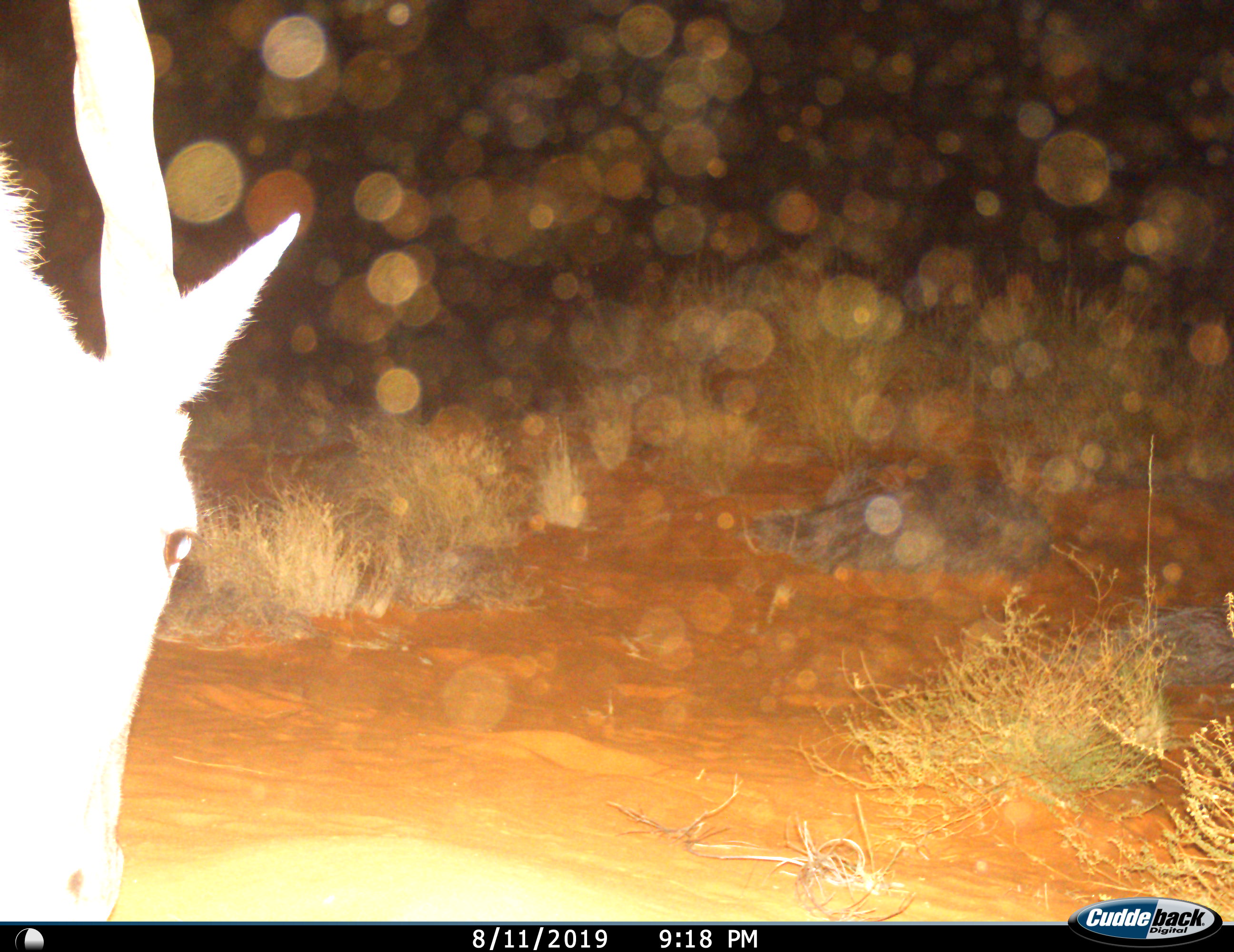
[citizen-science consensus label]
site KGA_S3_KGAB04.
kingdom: Animalia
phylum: Chordata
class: Mammalia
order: Artiodactyla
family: Bovidae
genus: Tragelaphus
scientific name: Tragelaphus oryx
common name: eland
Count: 1.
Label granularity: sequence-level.